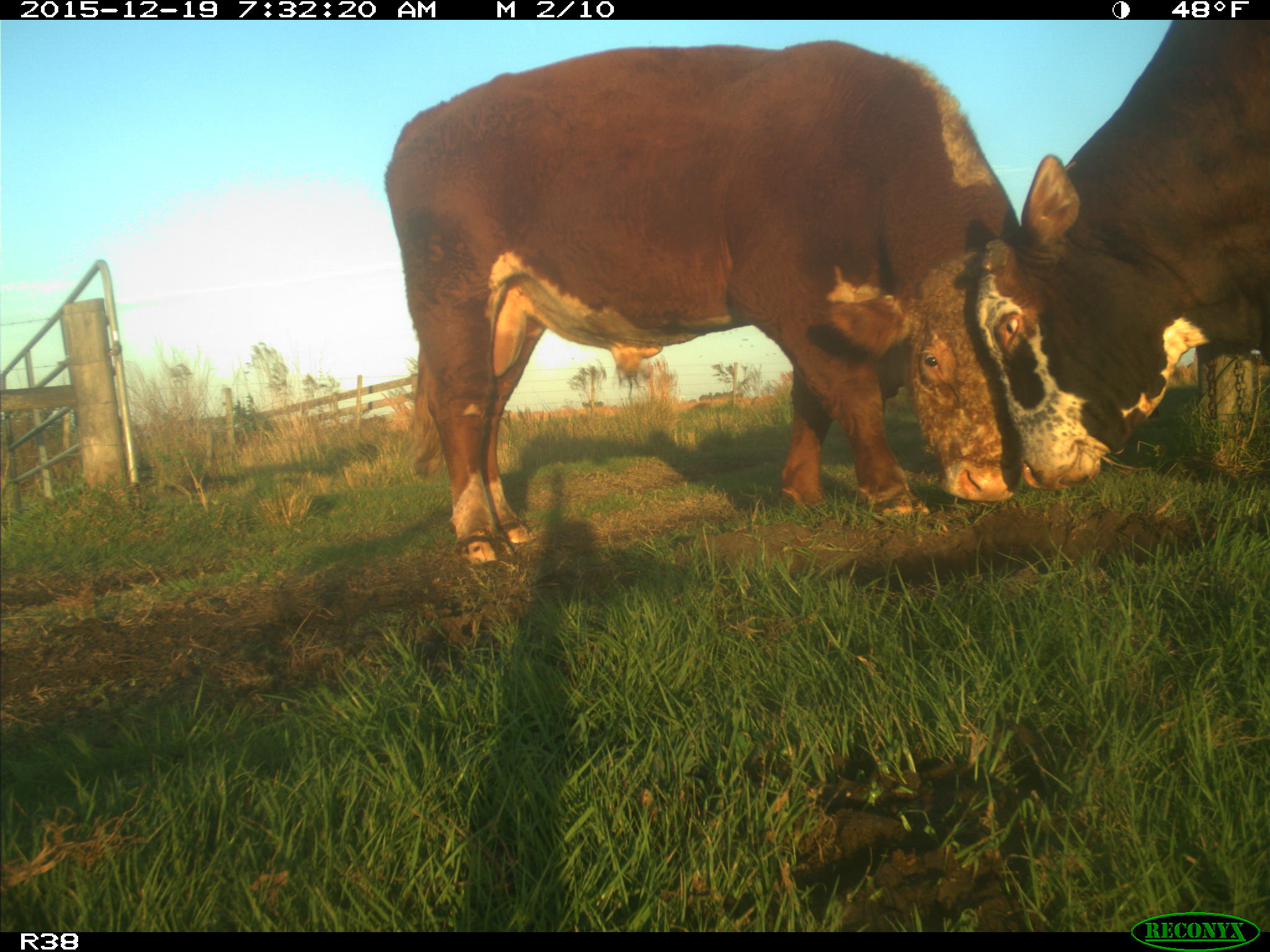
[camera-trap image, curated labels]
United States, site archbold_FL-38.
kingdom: Animalia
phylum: Chordata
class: Mammalia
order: Artiodactyla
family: Bovidae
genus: Bos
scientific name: Bos taurus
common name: domestic cow